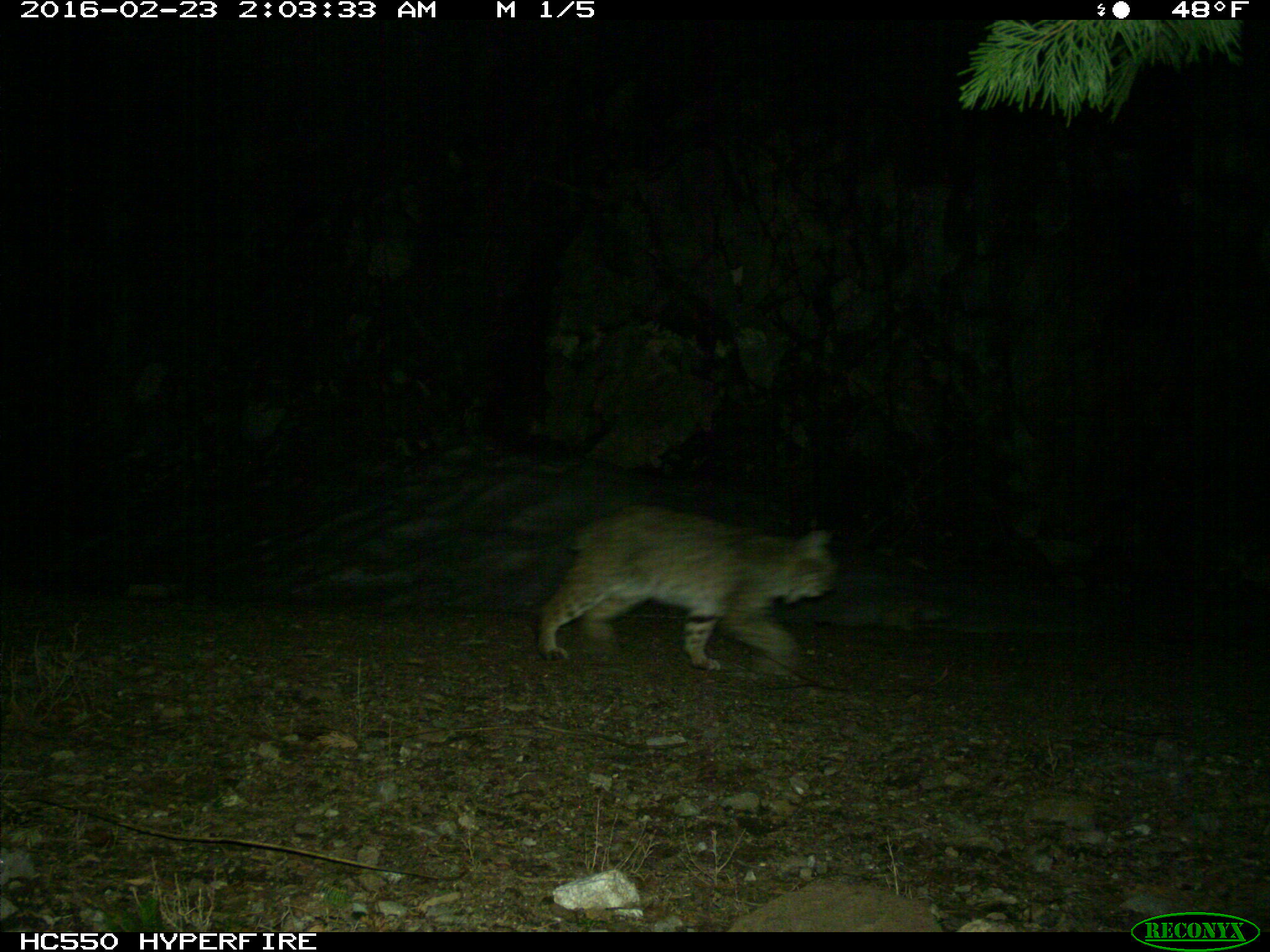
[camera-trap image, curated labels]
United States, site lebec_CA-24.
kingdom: Animalia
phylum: Chordata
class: Mammalia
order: Carnivora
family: Felidae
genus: Lynx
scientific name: Lynx rufus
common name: bobcat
Lynx rufus (bobcat).